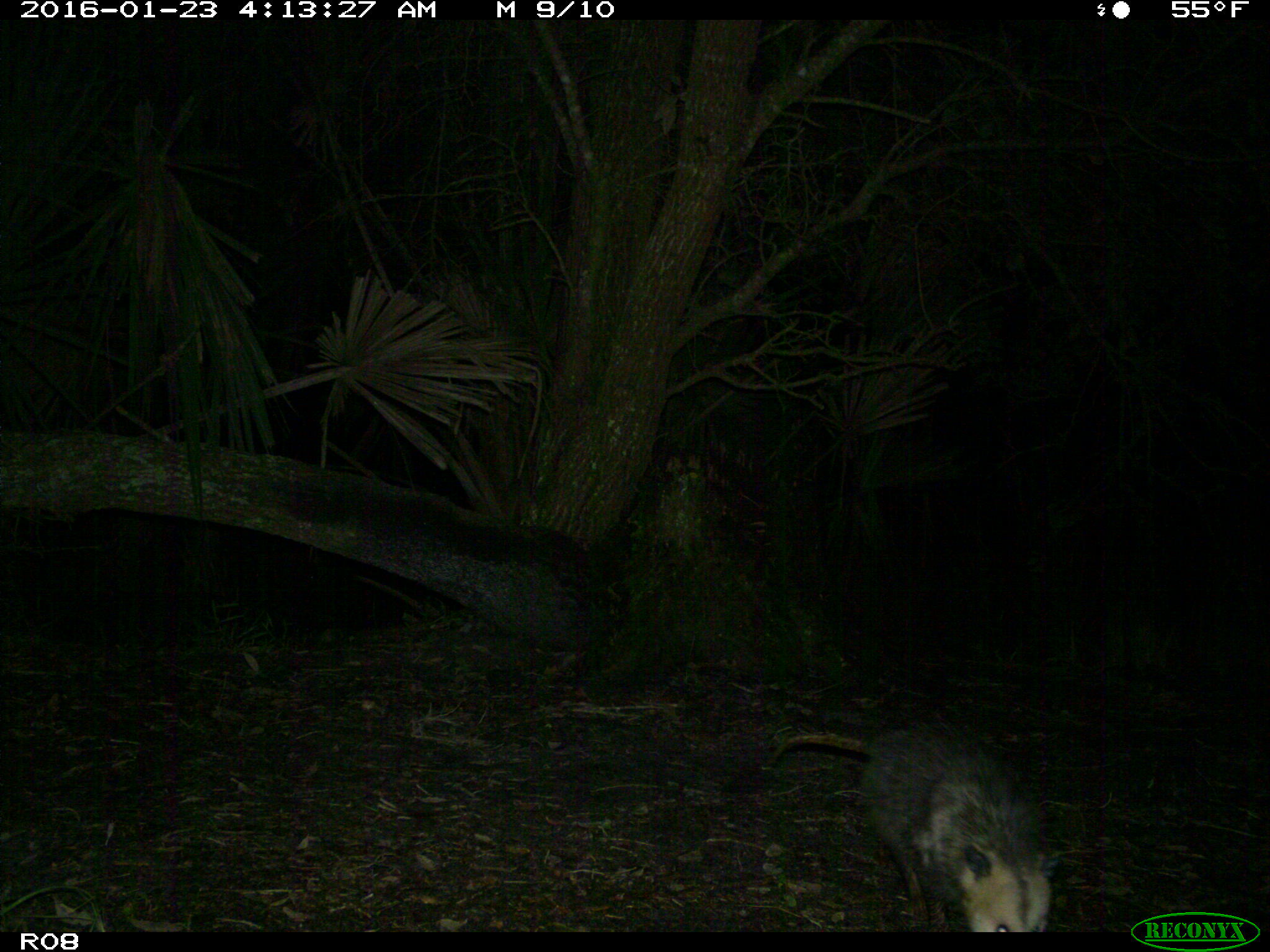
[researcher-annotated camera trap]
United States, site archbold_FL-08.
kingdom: Animalia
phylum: Chordata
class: Mammalia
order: Didelphimorphia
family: Didelphidae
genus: Didelphis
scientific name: Didelphis virginiana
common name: virginia opossum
Didelphis virginiana (virginia opossum).